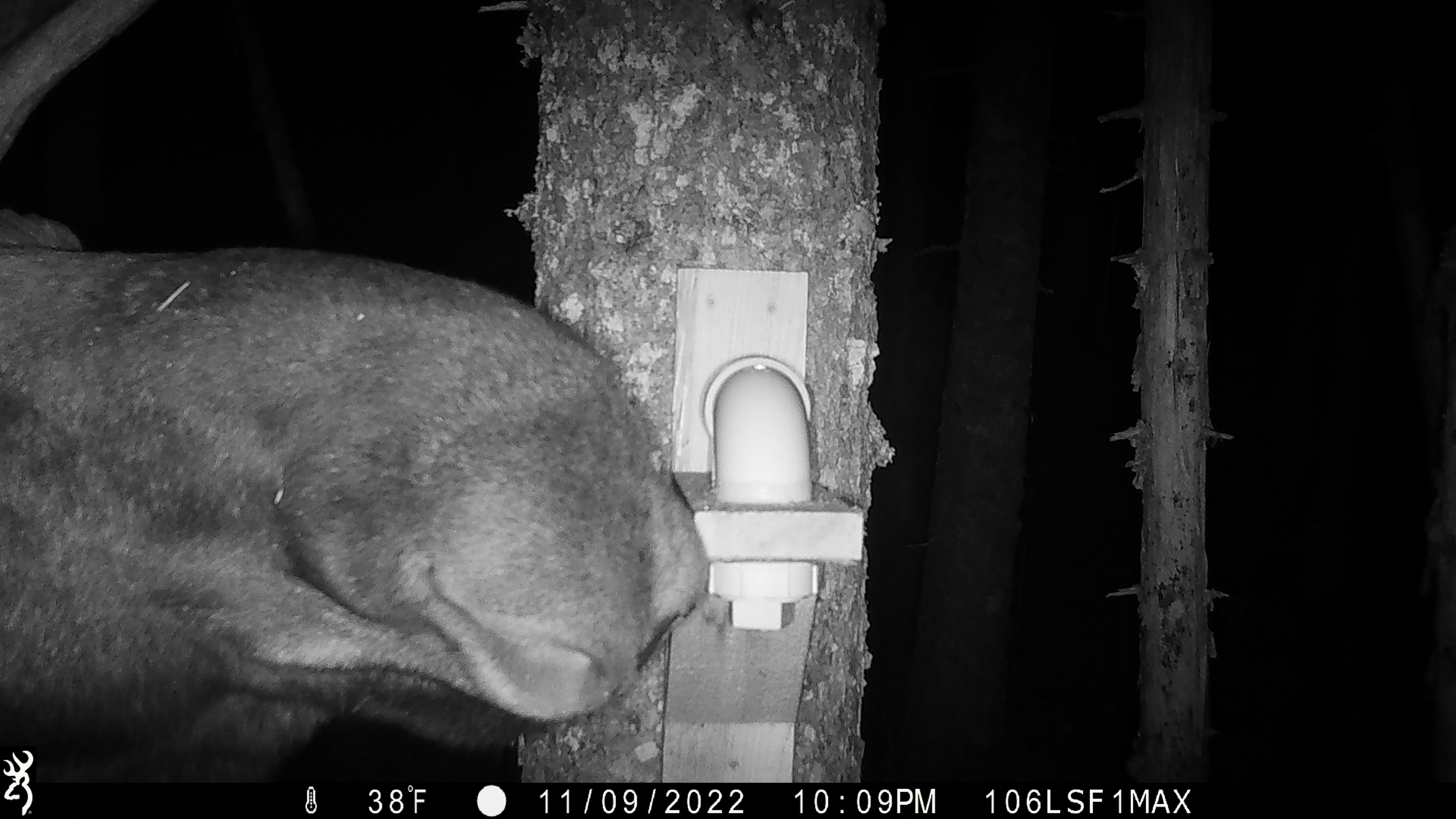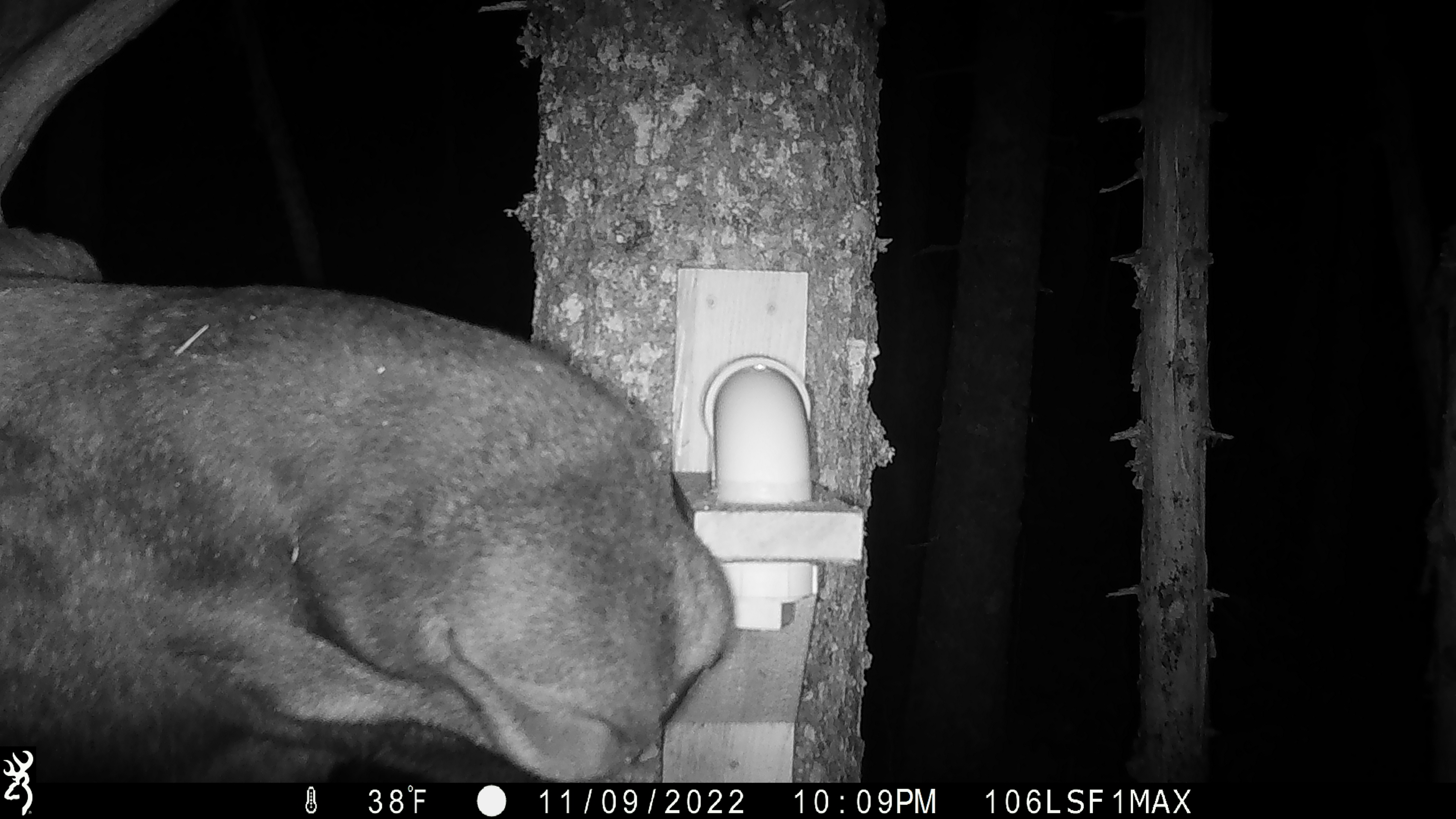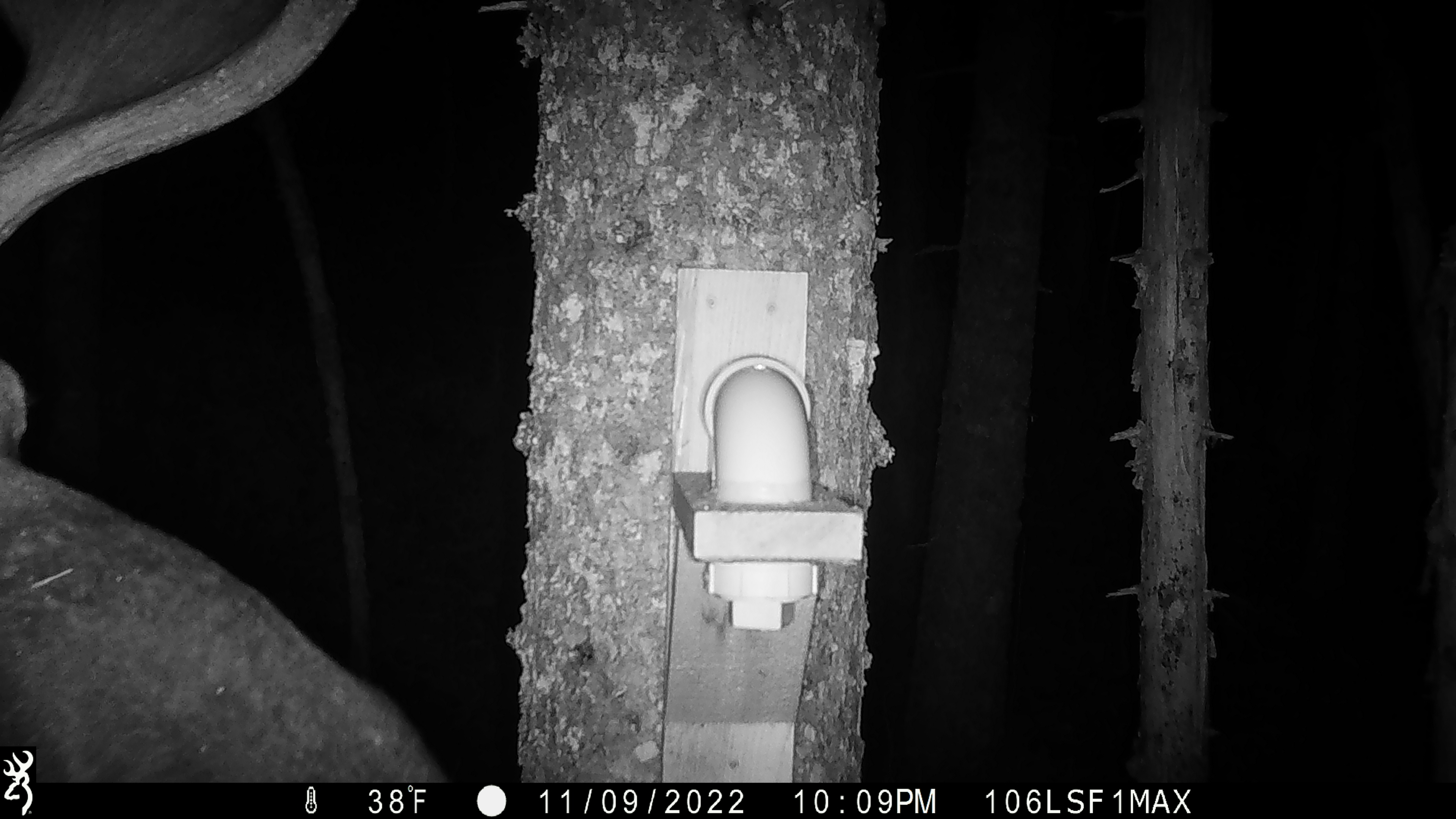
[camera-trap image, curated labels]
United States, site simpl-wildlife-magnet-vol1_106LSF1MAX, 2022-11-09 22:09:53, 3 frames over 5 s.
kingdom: Animalia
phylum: Chordata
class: Mammalia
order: Artiodactyla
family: Cervidae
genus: Alces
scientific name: Alces alces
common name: moose